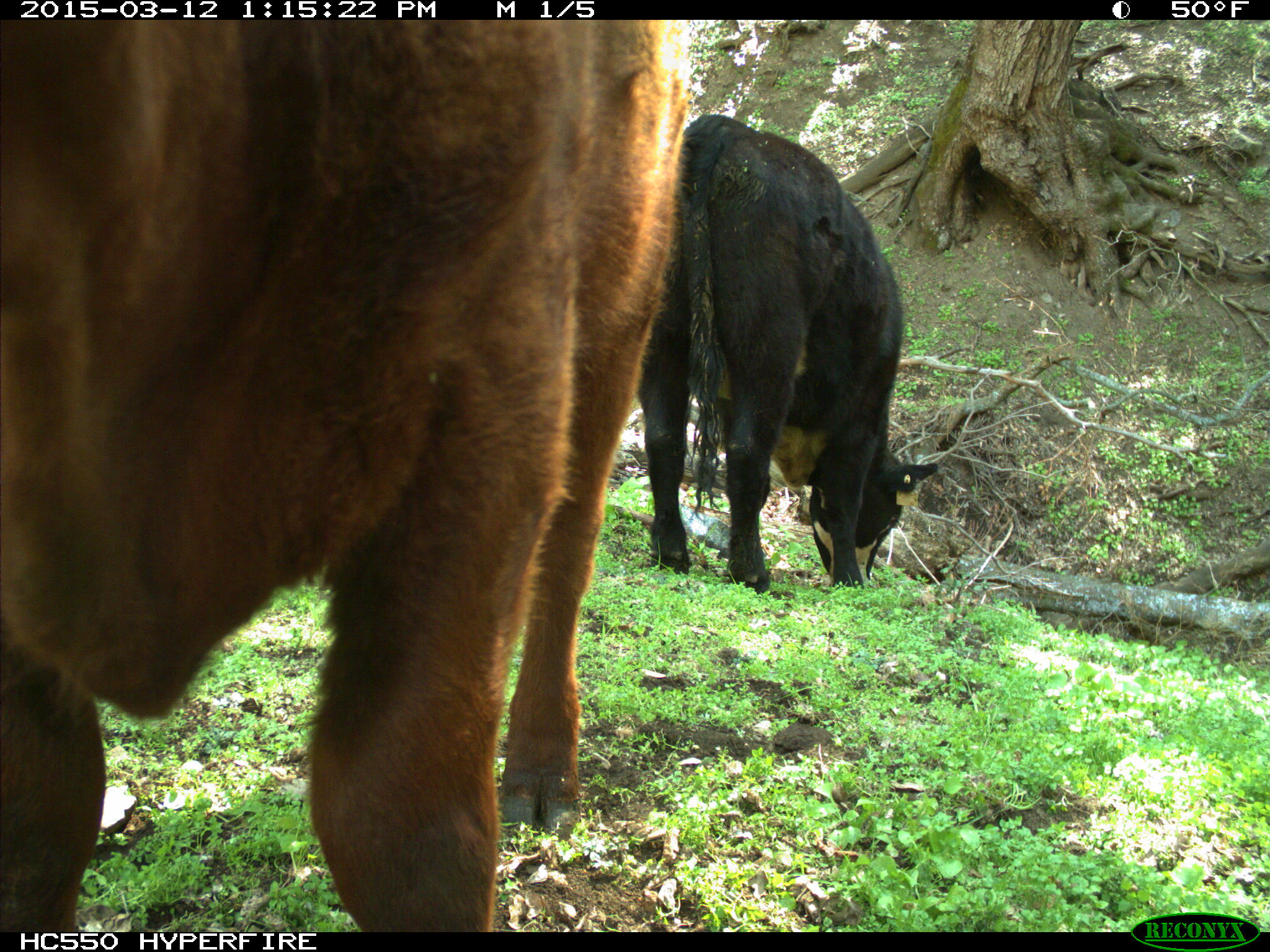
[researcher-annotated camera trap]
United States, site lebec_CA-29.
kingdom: Animalia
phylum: Chordata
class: Mammalia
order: Artiodactyla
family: Bovidae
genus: Bos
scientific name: Bos taurus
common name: domestic cow